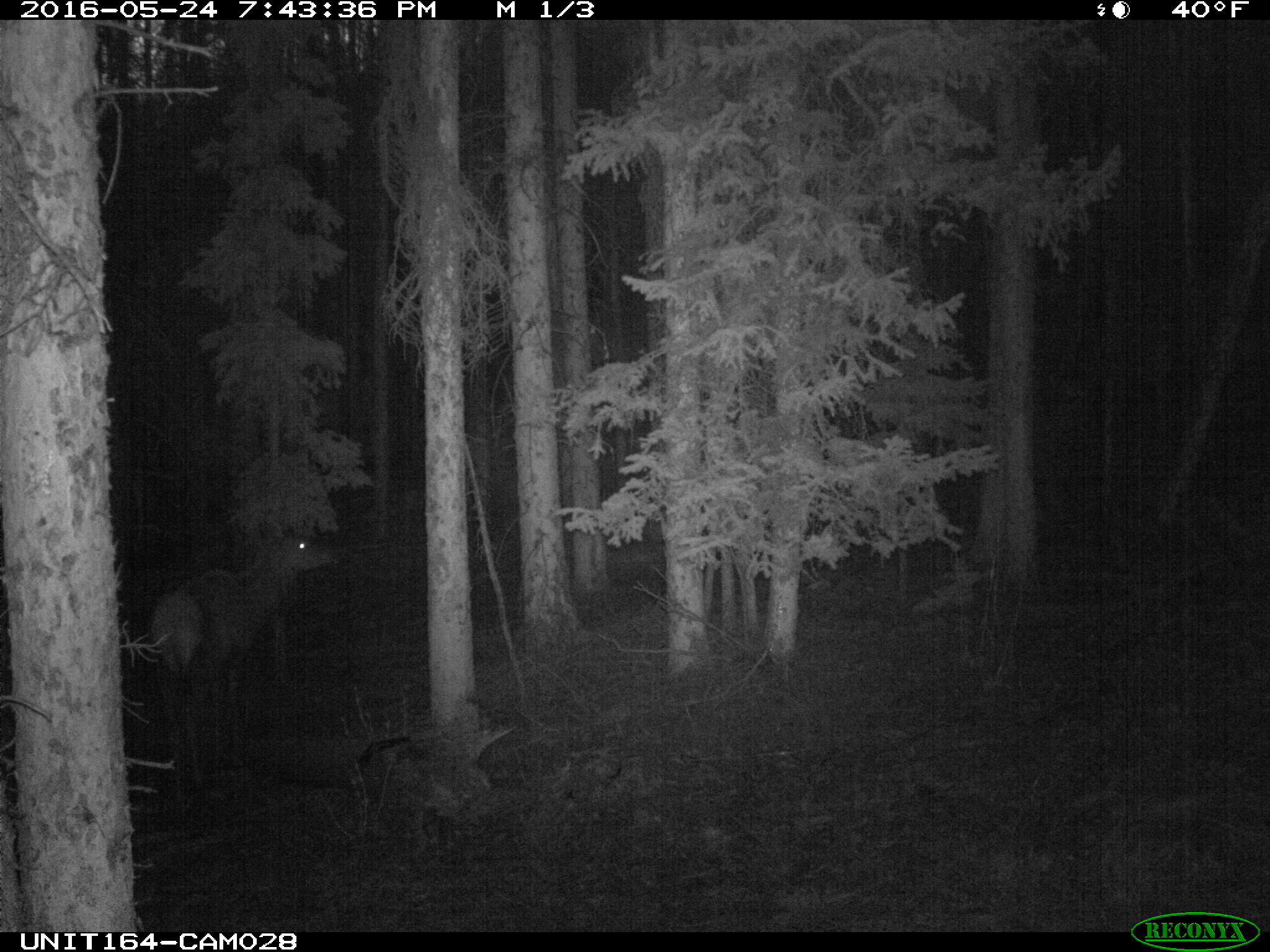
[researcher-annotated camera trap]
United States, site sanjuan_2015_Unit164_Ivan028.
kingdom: Animalia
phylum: Chordata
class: Mammalia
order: Artiodactyla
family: Cervidae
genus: Cervus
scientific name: Cervus elaphus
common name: red deer